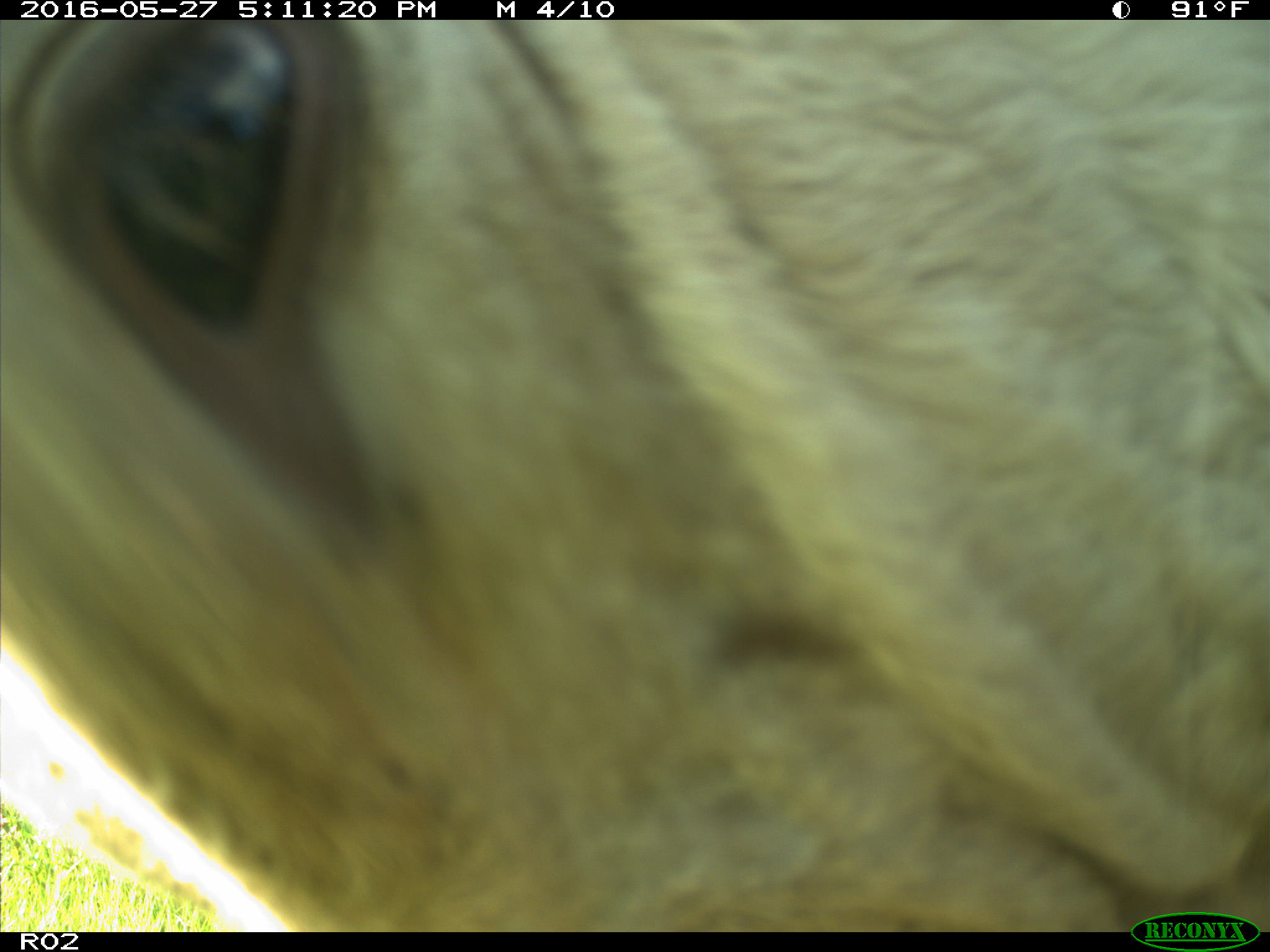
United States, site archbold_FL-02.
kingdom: Animalia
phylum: Chordata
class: Mammalia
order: Artiodactyla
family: Bovidae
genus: Bos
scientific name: Bos taurus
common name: domestic cow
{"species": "Bos taurus (domestic cow)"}